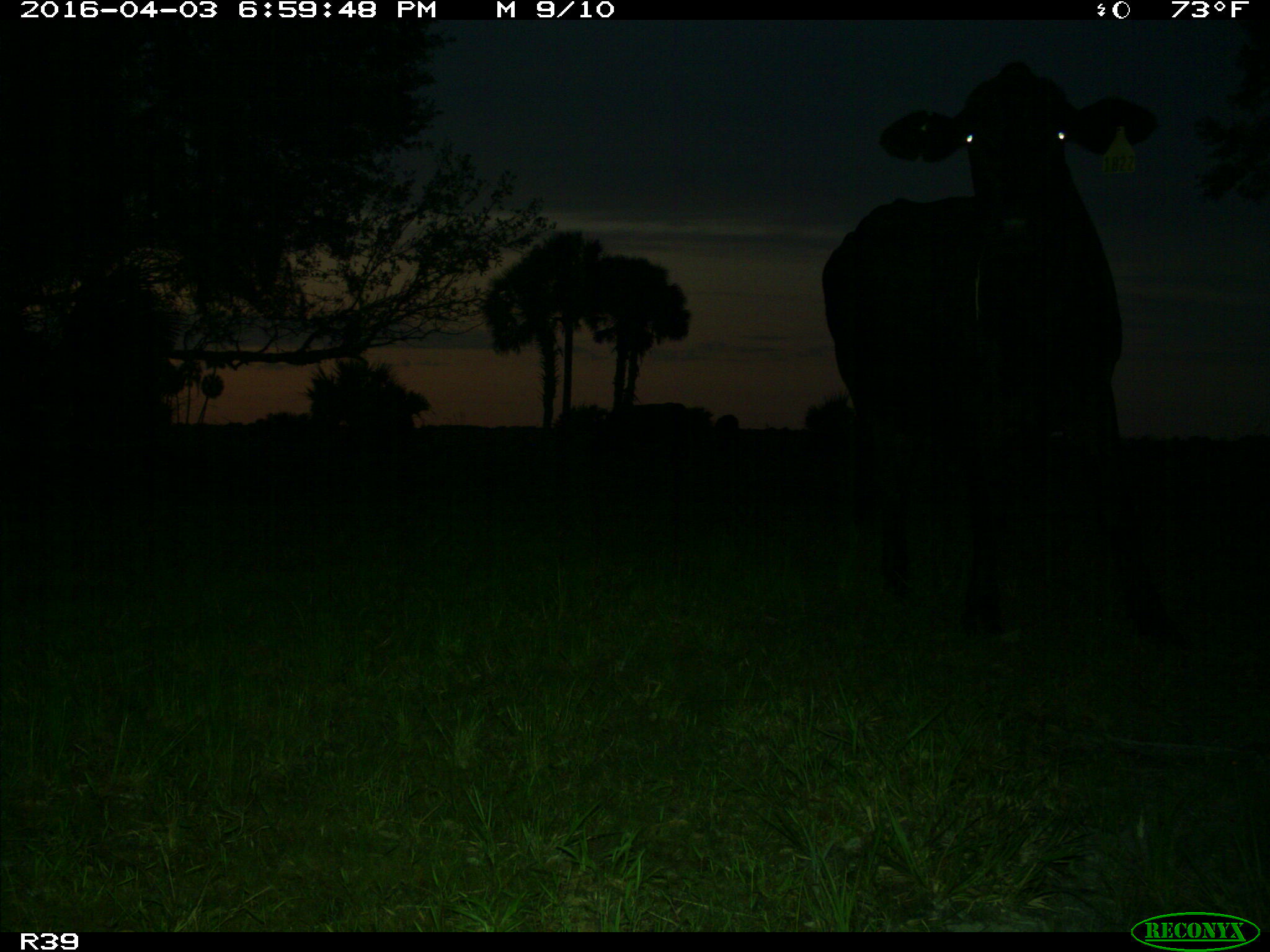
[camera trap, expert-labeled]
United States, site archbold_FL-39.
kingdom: Animalia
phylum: Chordata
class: Mammalia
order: Artiodactyla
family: Bovidae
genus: Bos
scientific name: Bos taurus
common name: domestic cow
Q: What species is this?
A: Bos taurus (domestic cow).